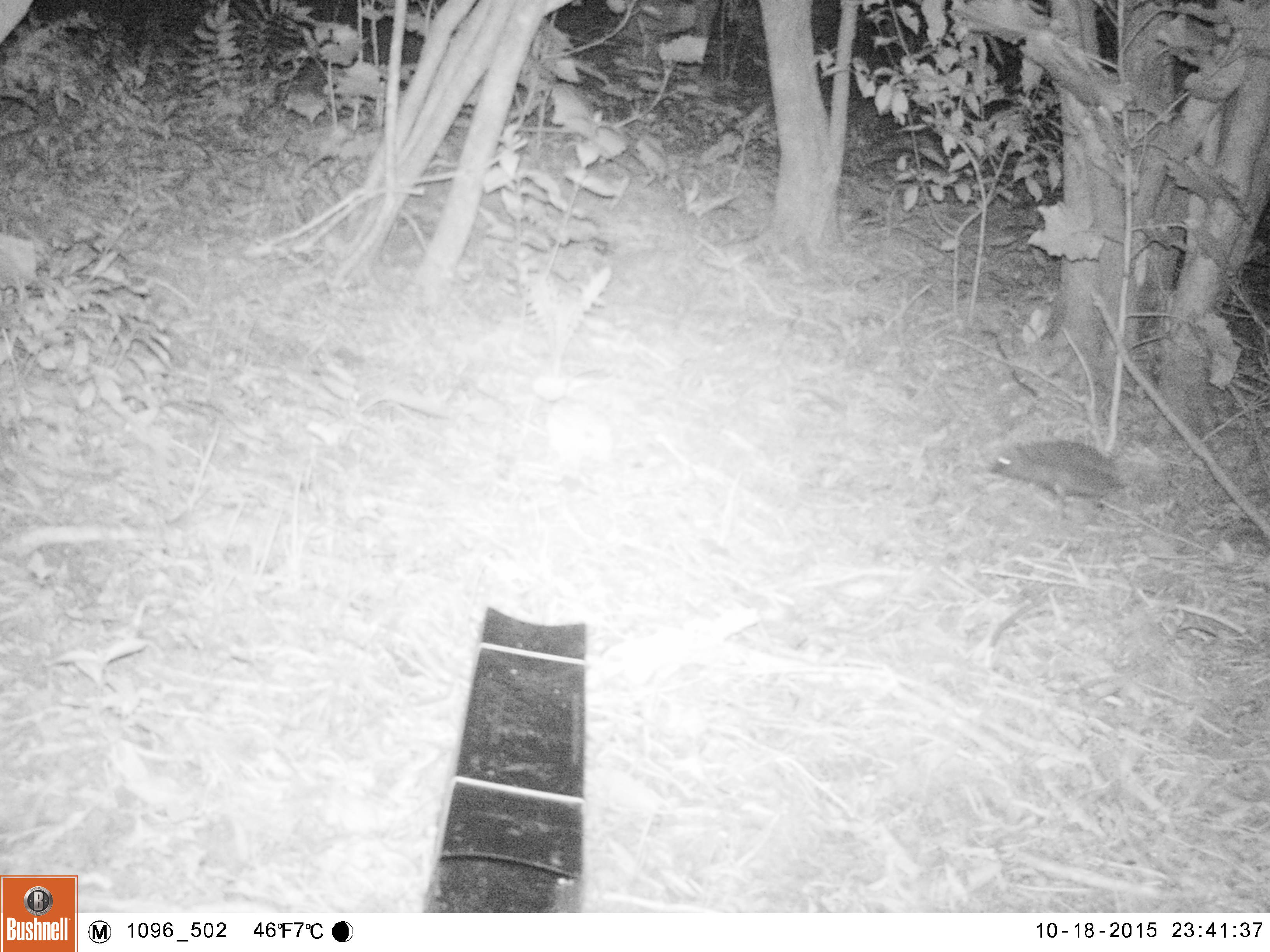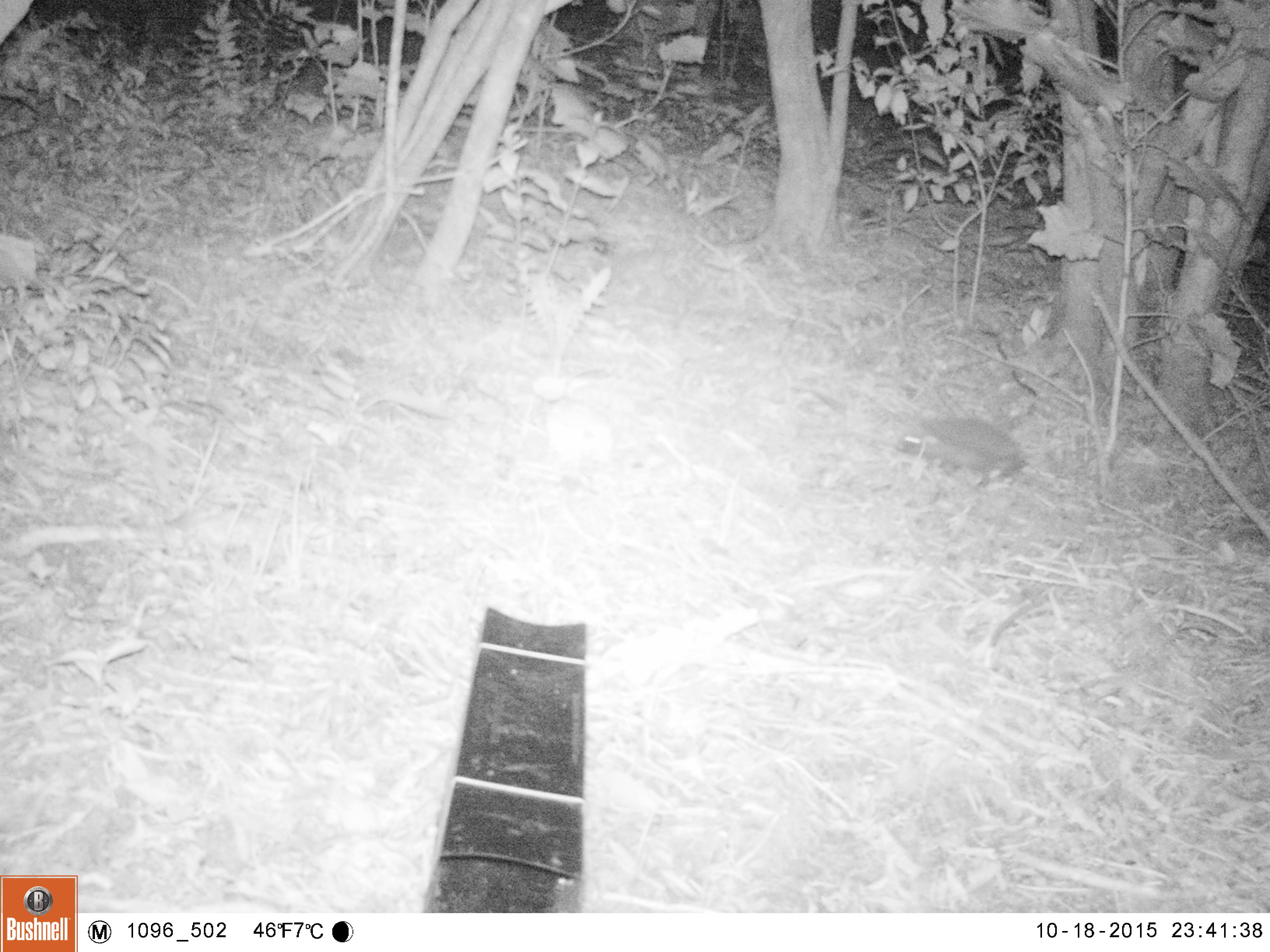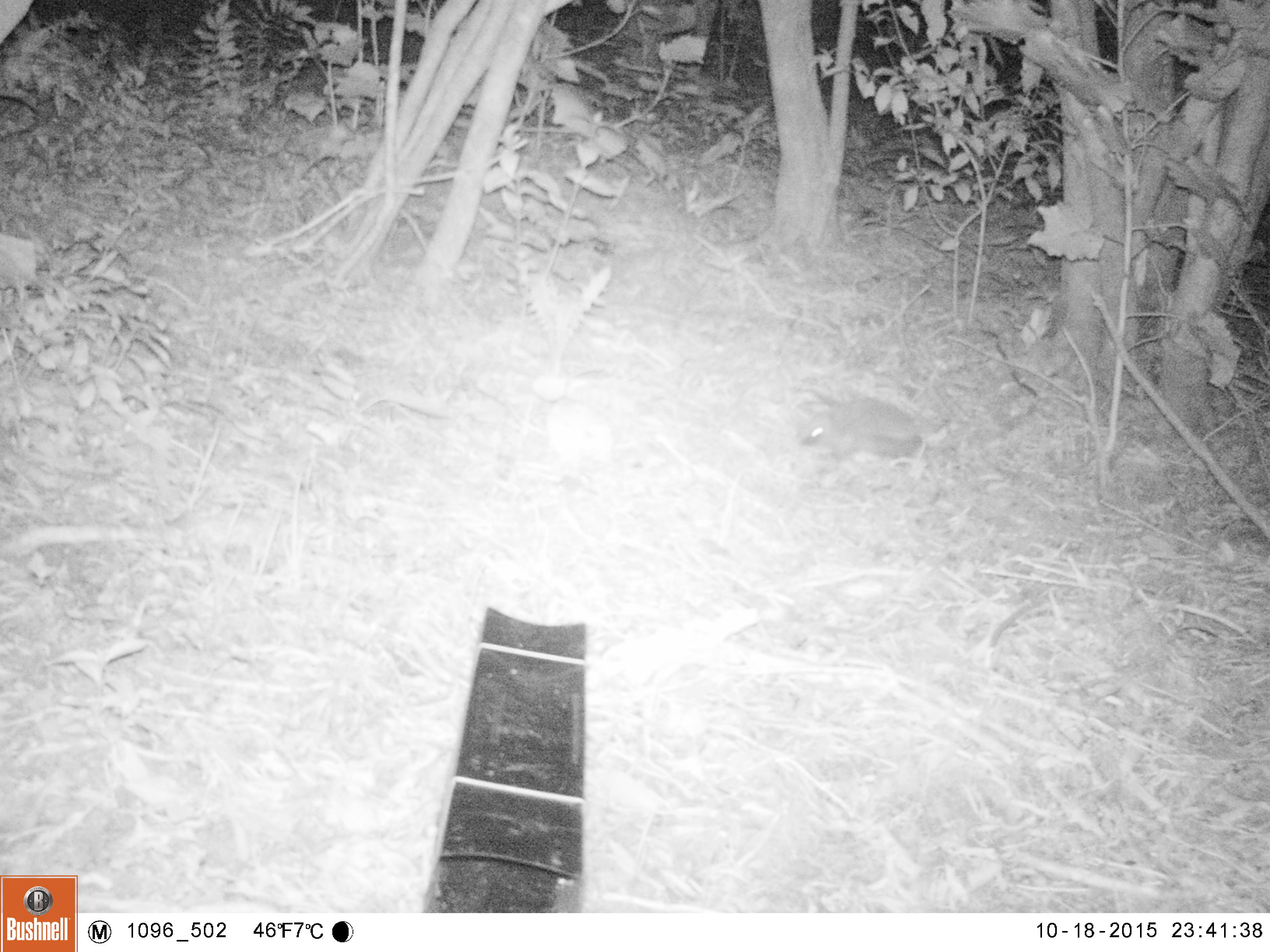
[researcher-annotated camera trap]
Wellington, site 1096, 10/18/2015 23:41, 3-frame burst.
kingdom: Animalia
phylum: Chordata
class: Mammalia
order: Eulipotyphla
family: Erinaceidae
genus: Erinaceus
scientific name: Erinaceus europaeus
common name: hedgehog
Hedgehog (Erinaceus europaeus).